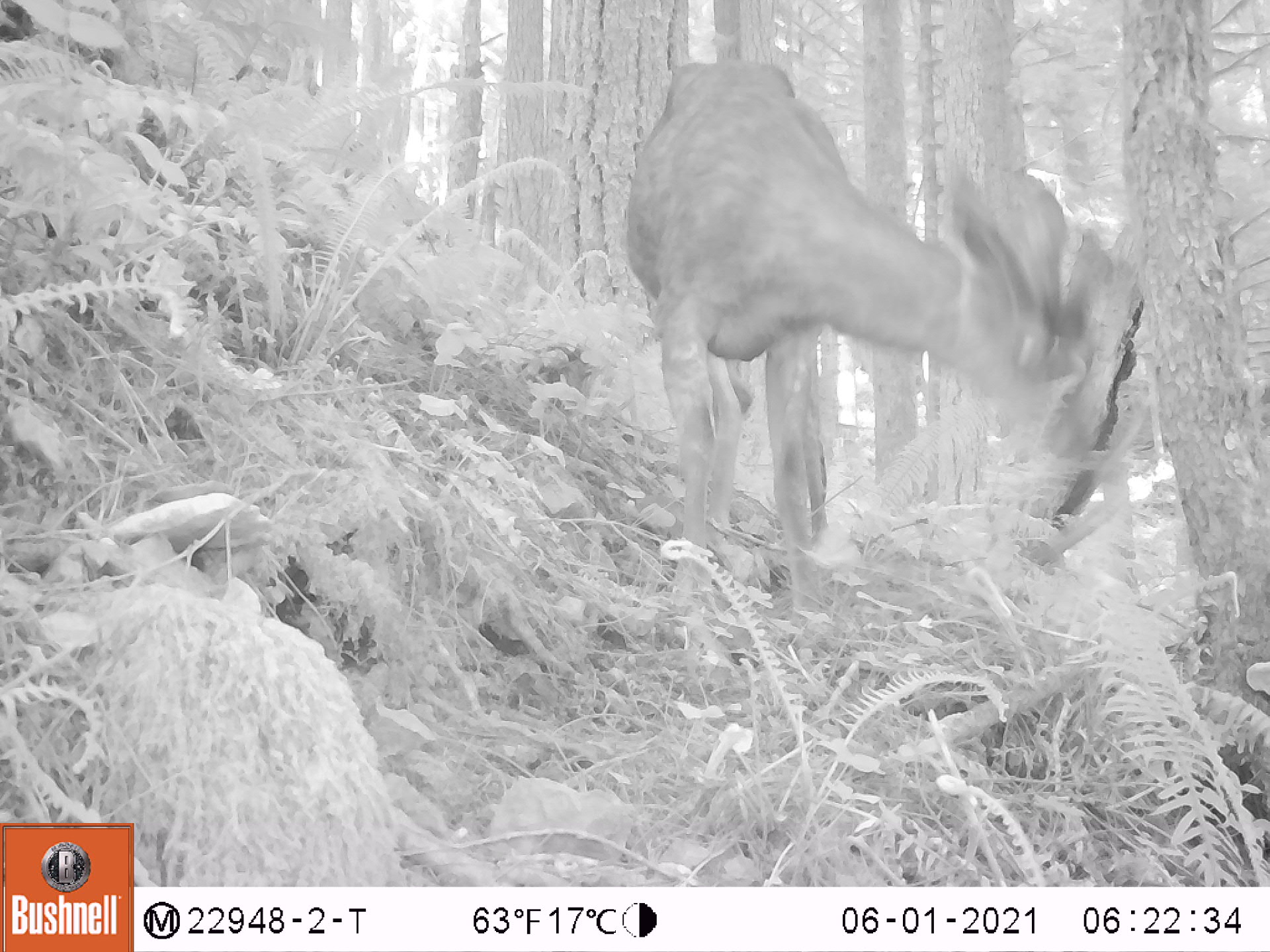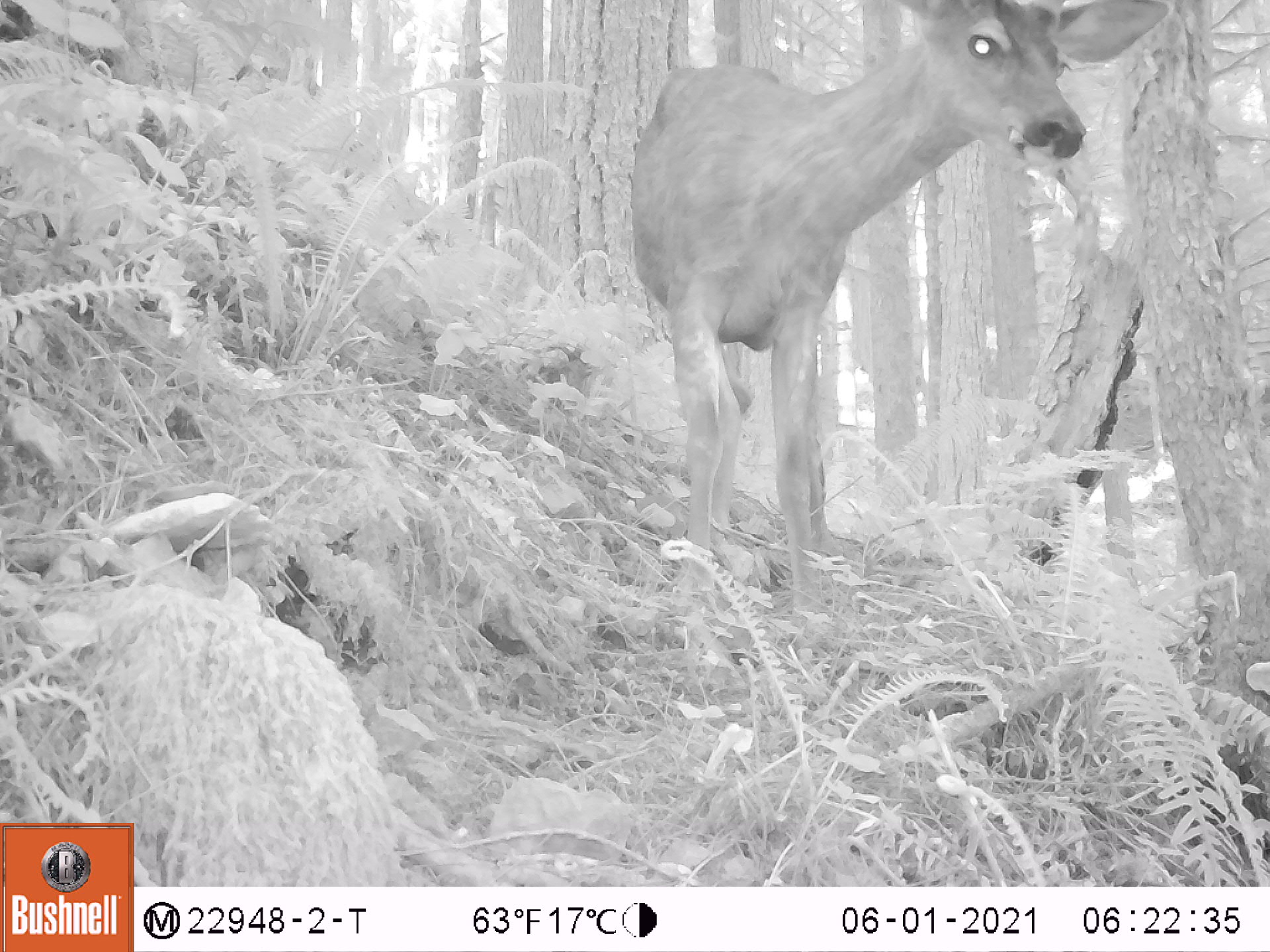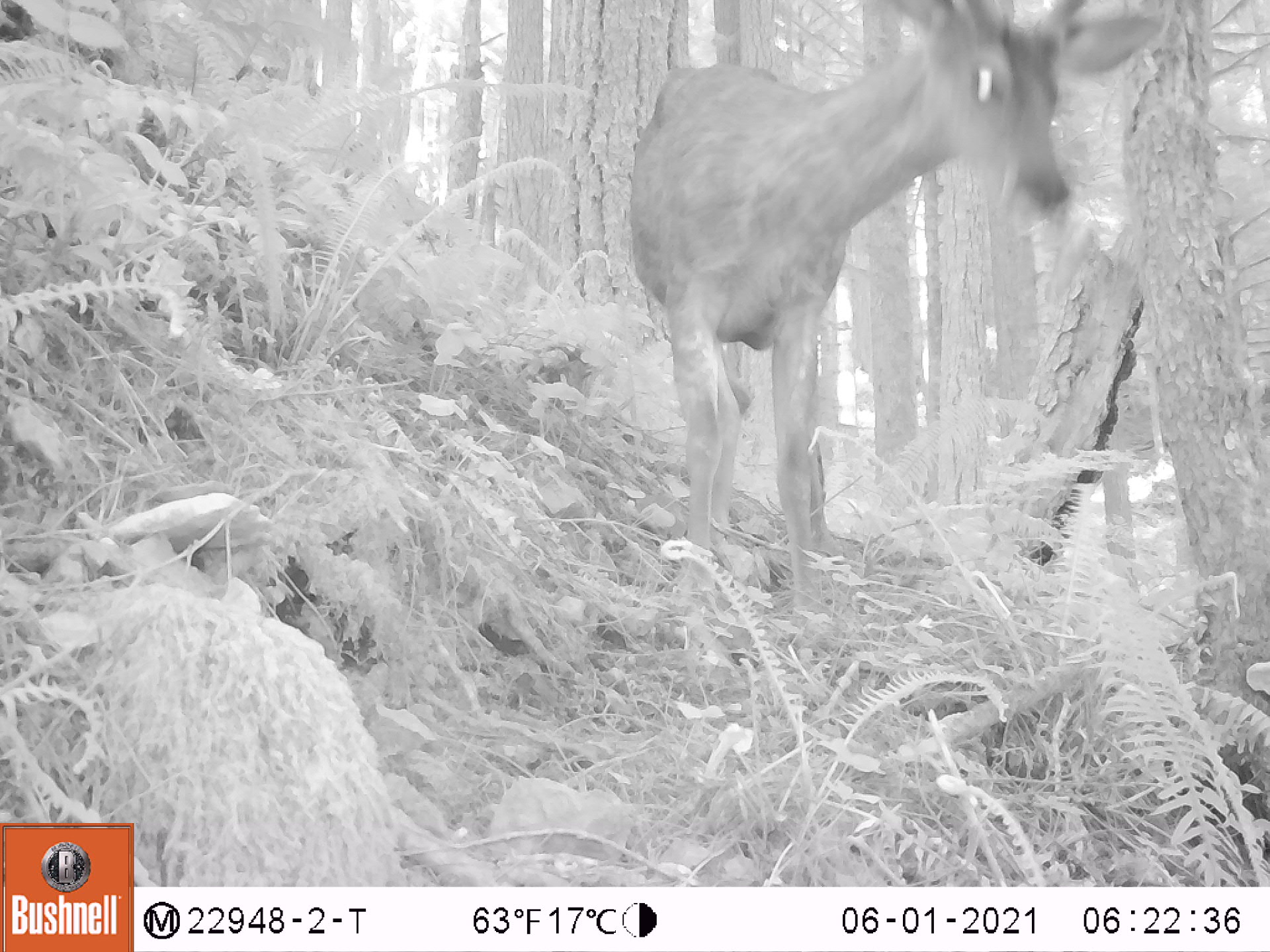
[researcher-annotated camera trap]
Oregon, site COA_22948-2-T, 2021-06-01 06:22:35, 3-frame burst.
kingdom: Animalia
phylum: Chordata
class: Mammalia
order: Artiodactyla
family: Cervidae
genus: Odocoileus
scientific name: Odocoileus hemionus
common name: black-tailed deer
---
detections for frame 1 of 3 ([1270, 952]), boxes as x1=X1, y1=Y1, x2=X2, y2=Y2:
black-tailed deer: x1=643, y1=47, x2=1116, y2=627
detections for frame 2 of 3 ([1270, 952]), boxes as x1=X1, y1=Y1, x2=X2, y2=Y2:
black-tailed deer: x1=607, y1=1, x2=1180, y2=636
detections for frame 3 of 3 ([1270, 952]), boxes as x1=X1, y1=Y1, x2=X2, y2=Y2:
black-tailed deer: x1=622, y1=1, x2=1168, y2=623